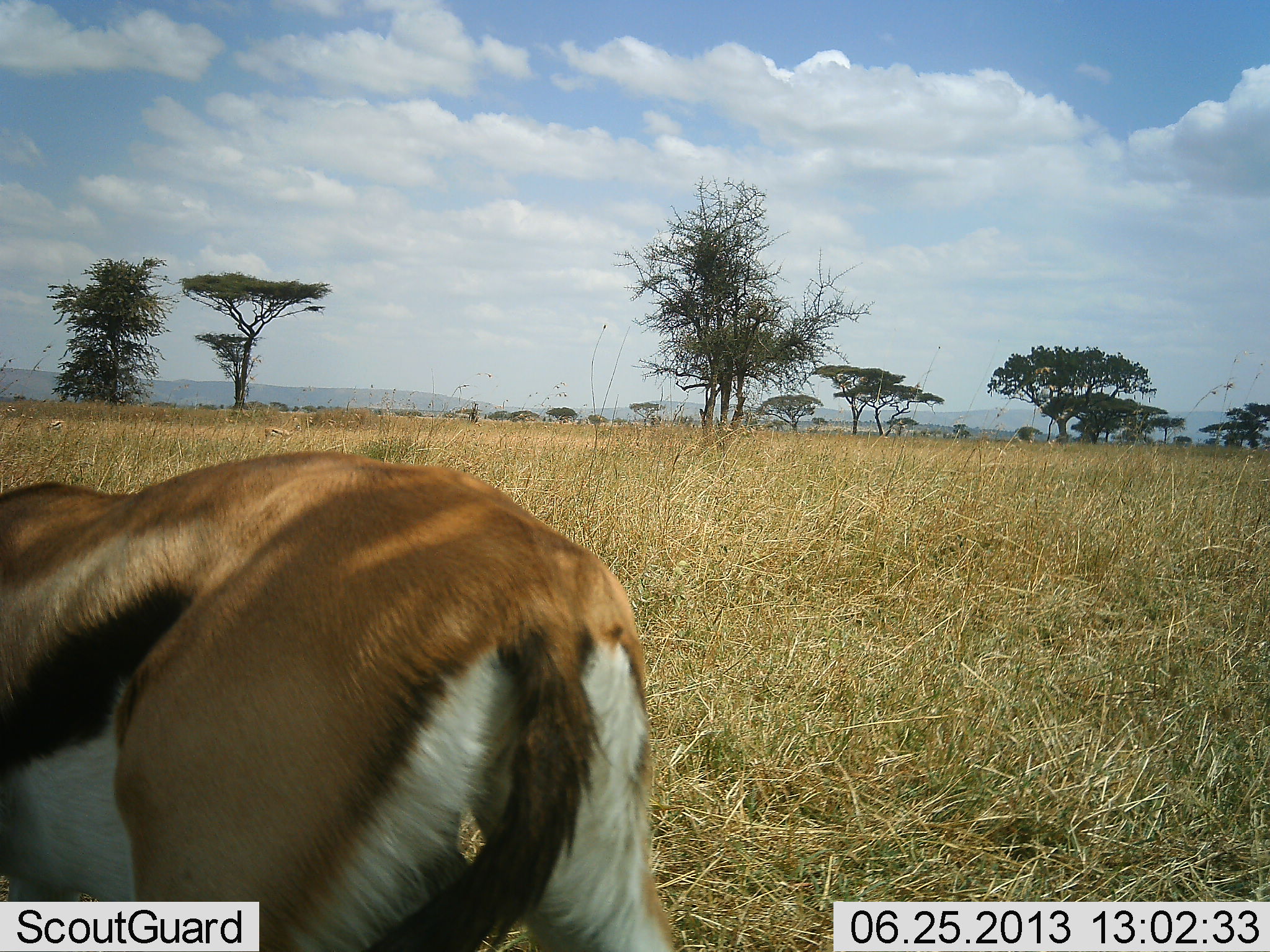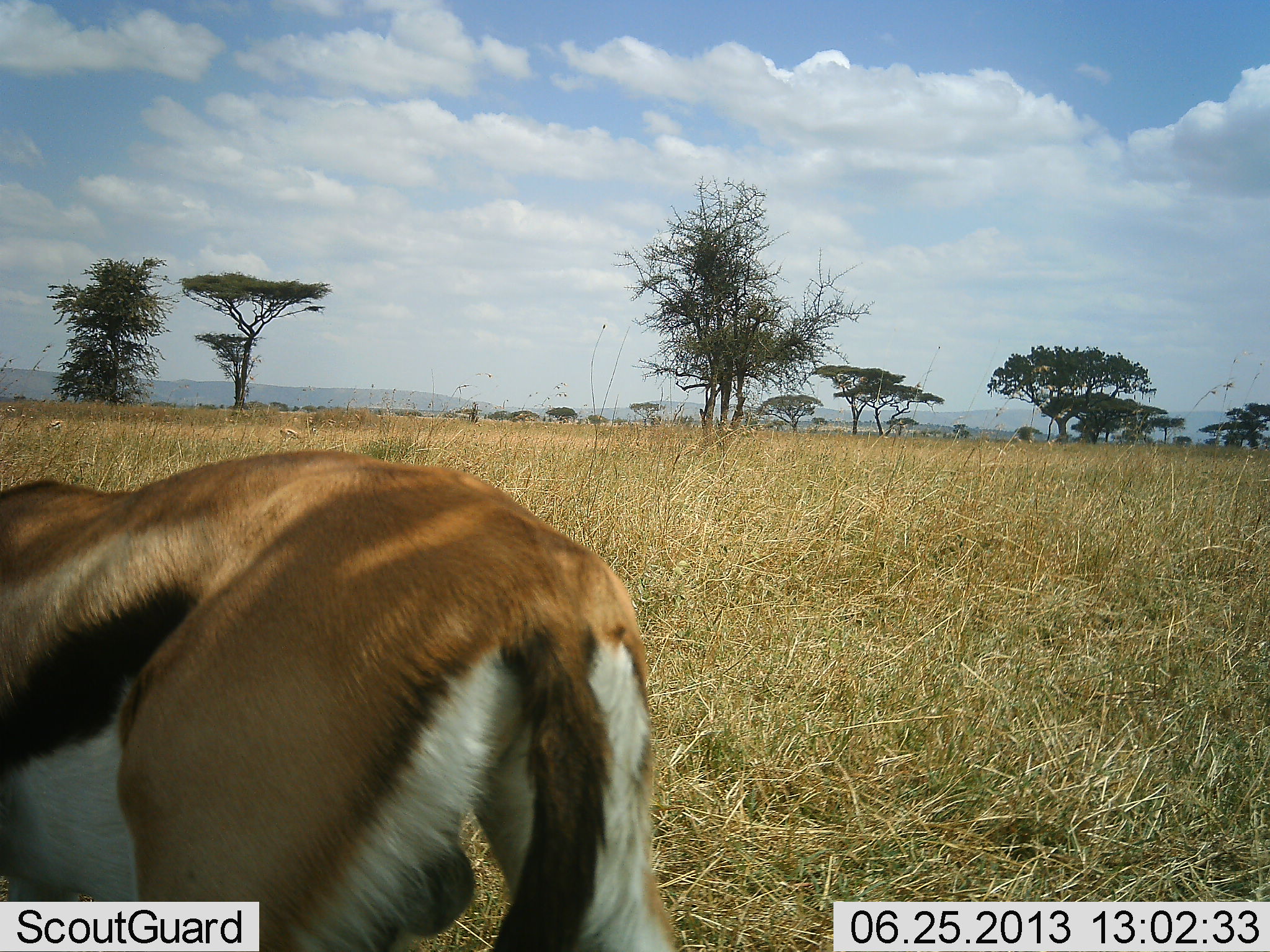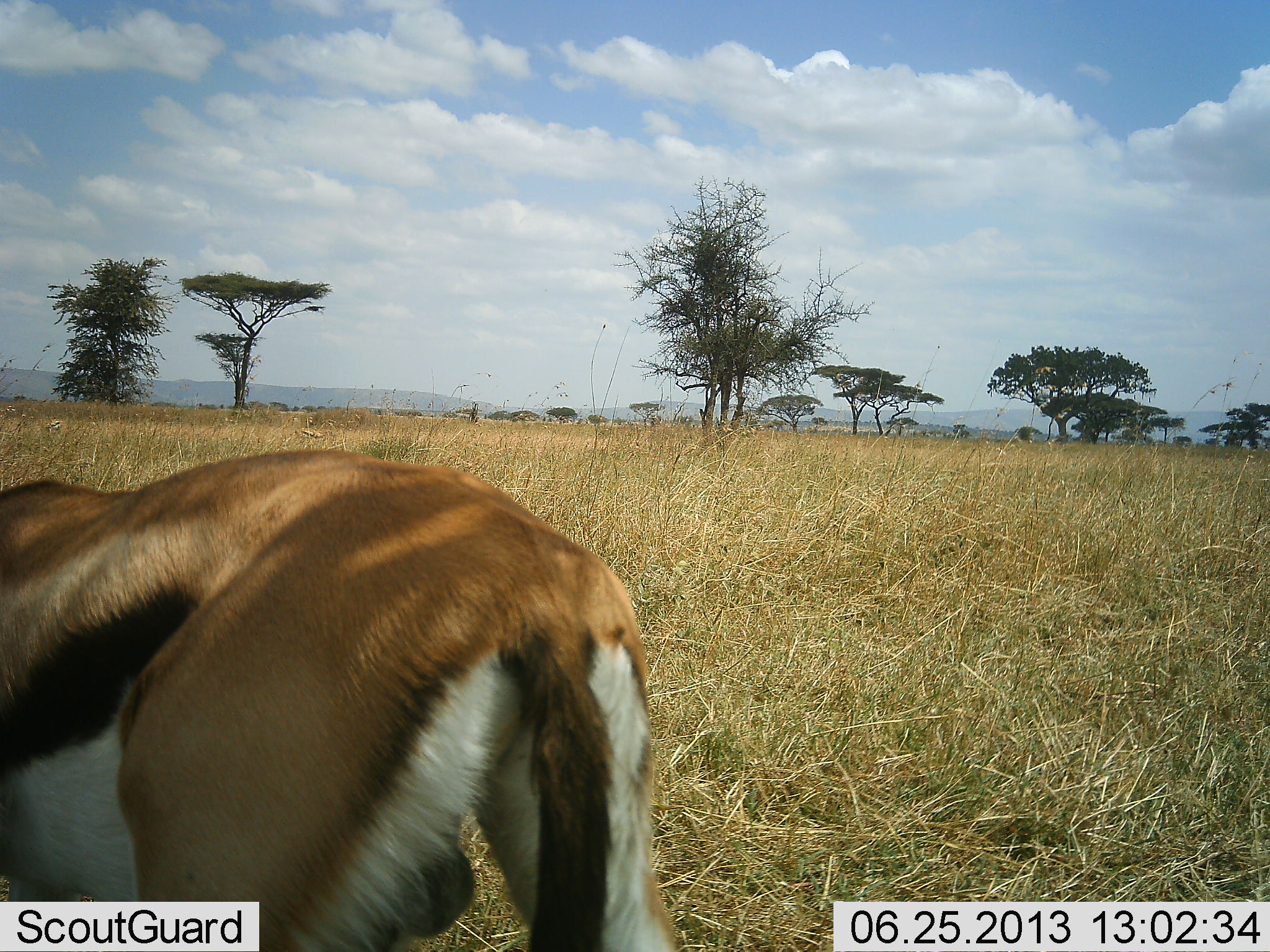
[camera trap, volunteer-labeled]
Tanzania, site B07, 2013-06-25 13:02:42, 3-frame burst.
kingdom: Animalia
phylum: Chordata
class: Mammalia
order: Artiodactyla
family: Bovidae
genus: Eudorcas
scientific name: Eudorcas thomsonii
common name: thomson's gazelle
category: gazellethomsons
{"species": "gazellethomsons (thomson's gazelle) (Eudorcas thomsonii)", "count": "1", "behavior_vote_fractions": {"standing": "80%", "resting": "0%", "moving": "30%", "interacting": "0%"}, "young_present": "0%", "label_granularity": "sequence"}